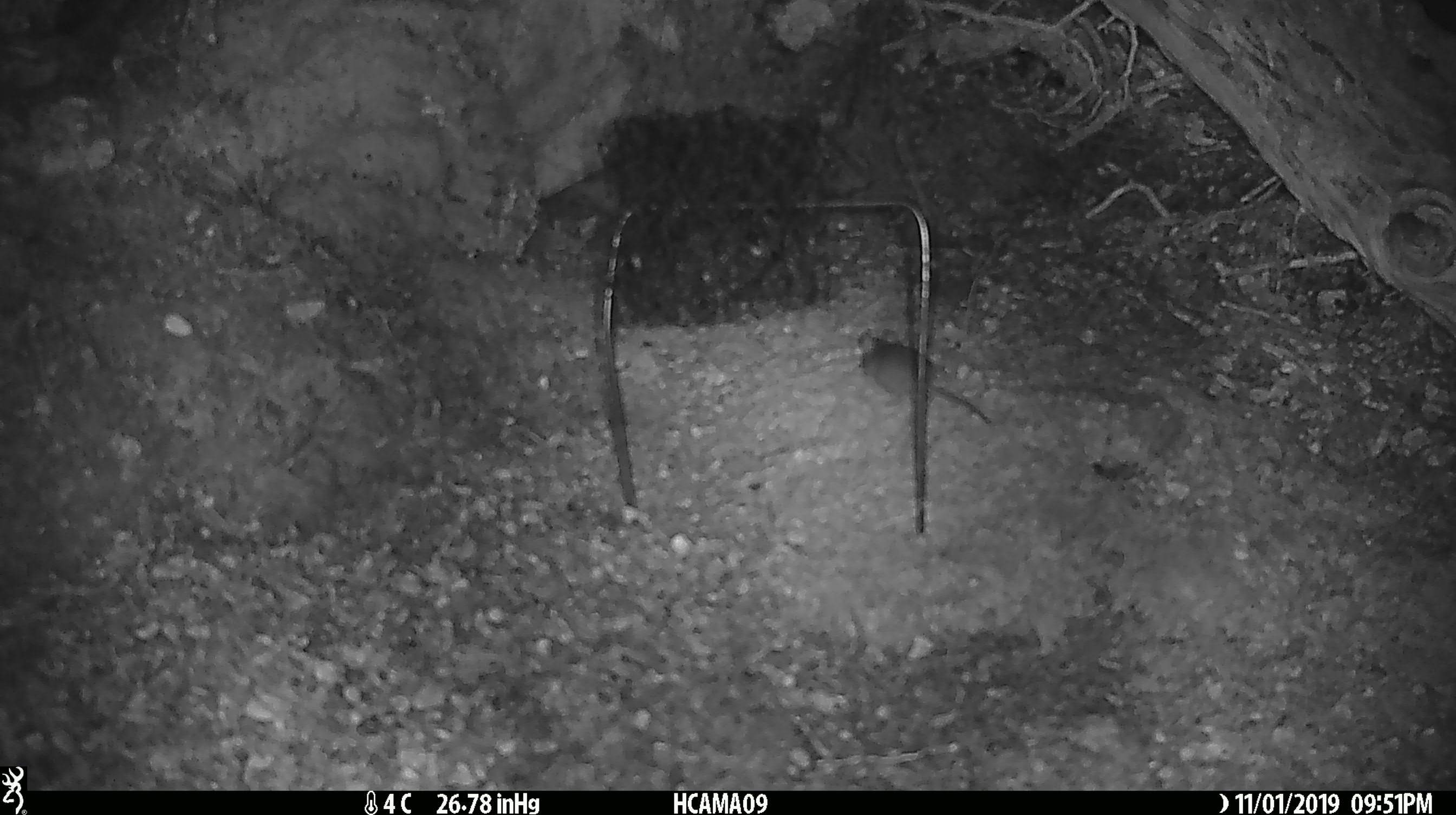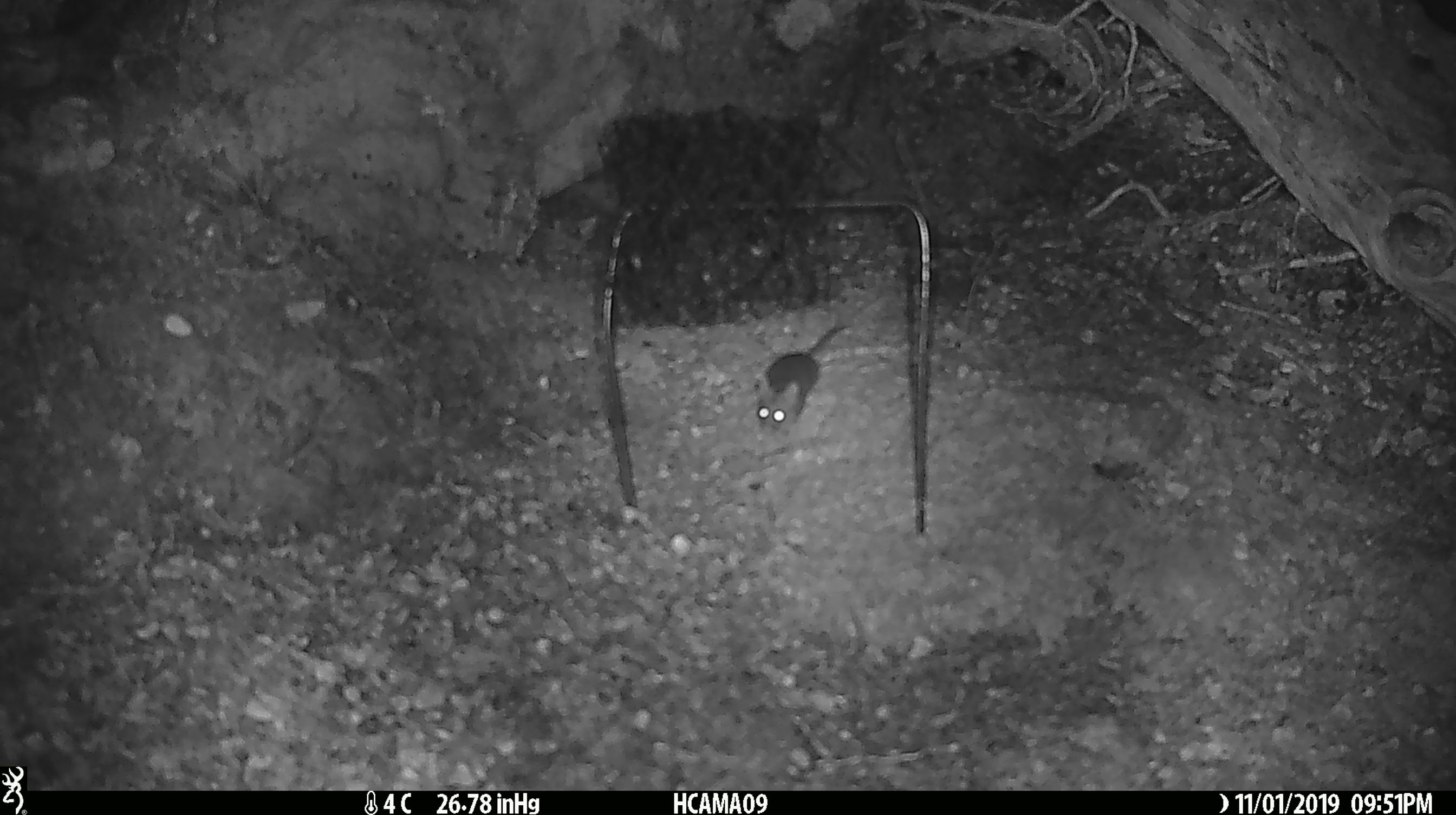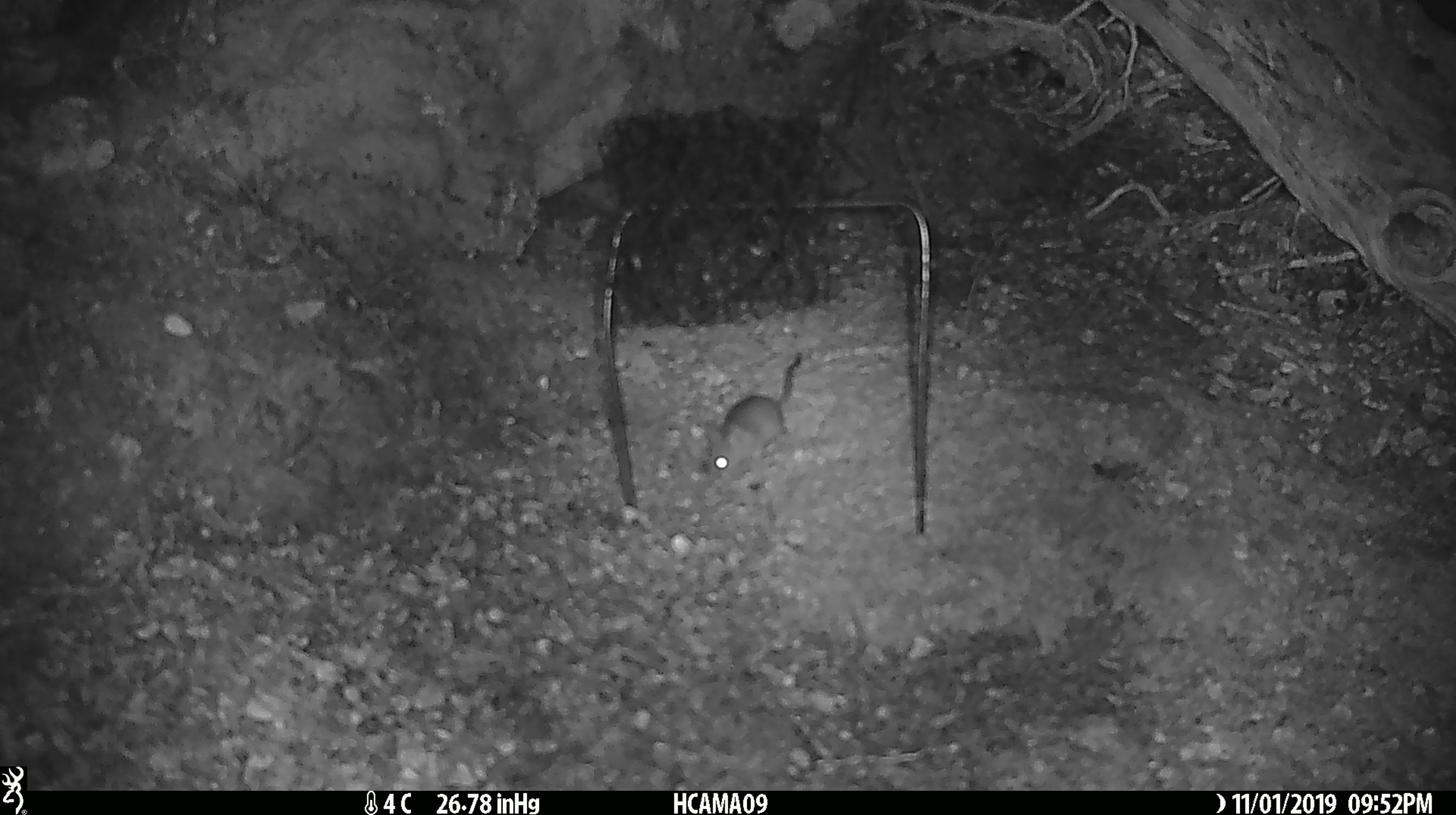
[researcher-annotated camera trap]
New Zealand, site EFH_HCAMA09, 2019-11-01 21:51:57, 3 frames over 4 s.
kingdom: Animalia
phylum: Chordata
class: Mammalia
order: Rodentia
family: Muridae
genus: Mus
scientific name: Mus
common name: mouse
Mouse (Mus).